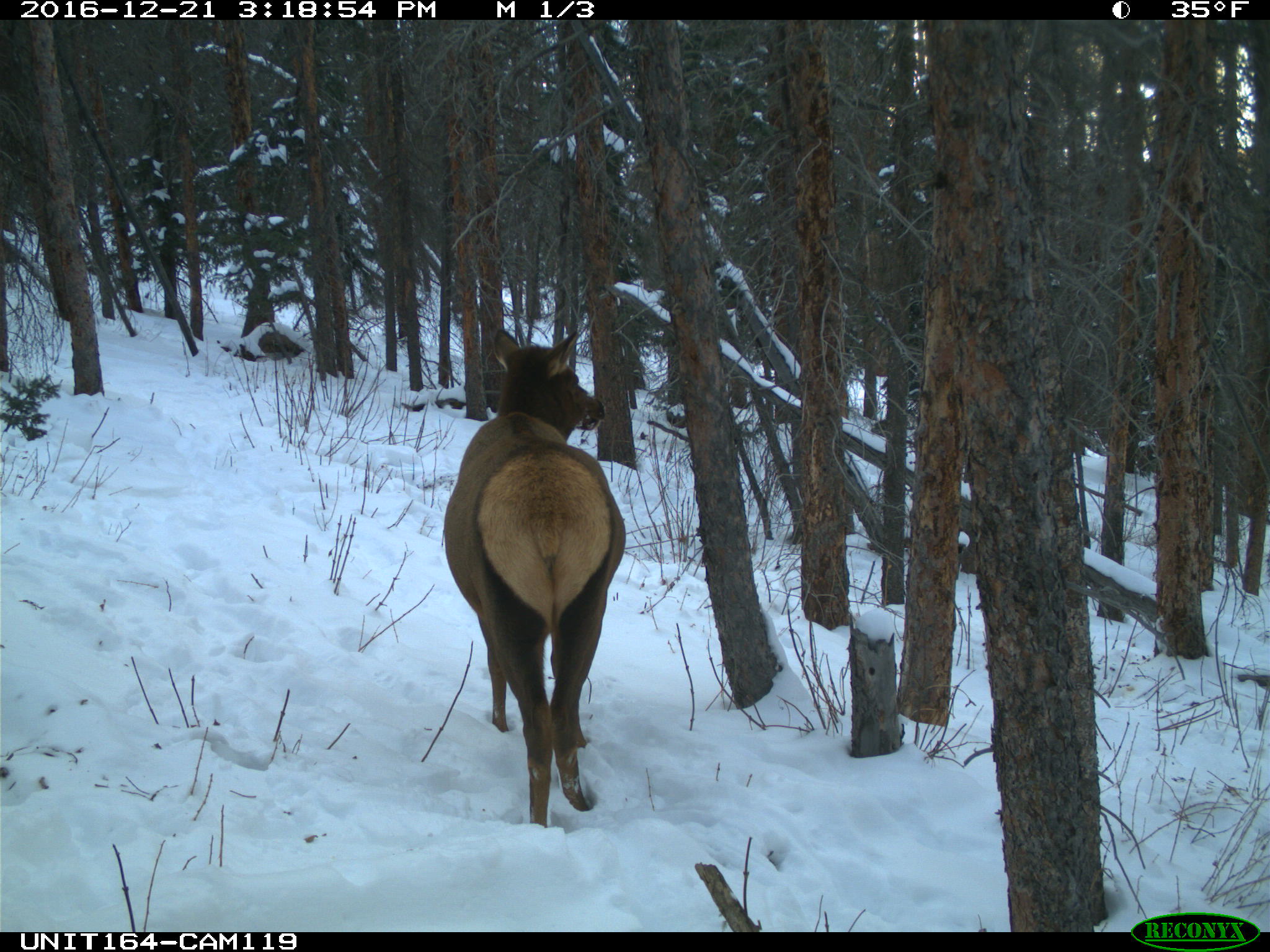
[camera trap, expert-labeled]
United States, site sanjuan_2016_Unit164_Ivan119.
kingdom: Animalia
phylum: Chordata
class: Mammalia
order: Artiodactyla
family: Cervidae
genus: Cervus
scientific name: Cervus elaphus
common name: red deer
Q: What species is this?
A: Cervus elaphus (red deer).